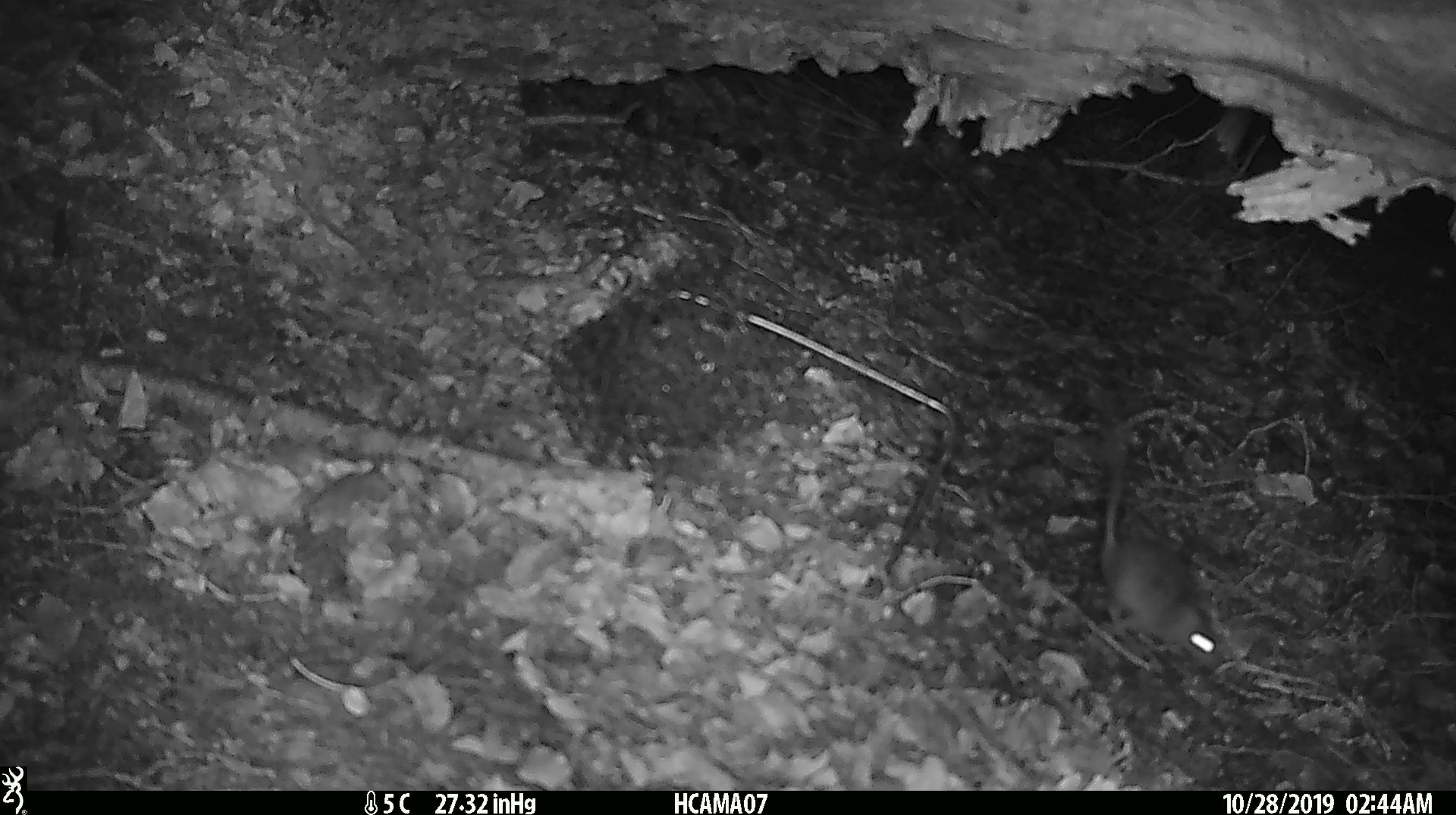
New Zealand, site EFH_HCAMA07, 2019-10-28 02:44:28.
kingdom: Animalia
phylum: Chordata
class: Mammalia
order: Rodentia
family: Muridae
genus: Mus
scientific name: Mus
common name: mouse